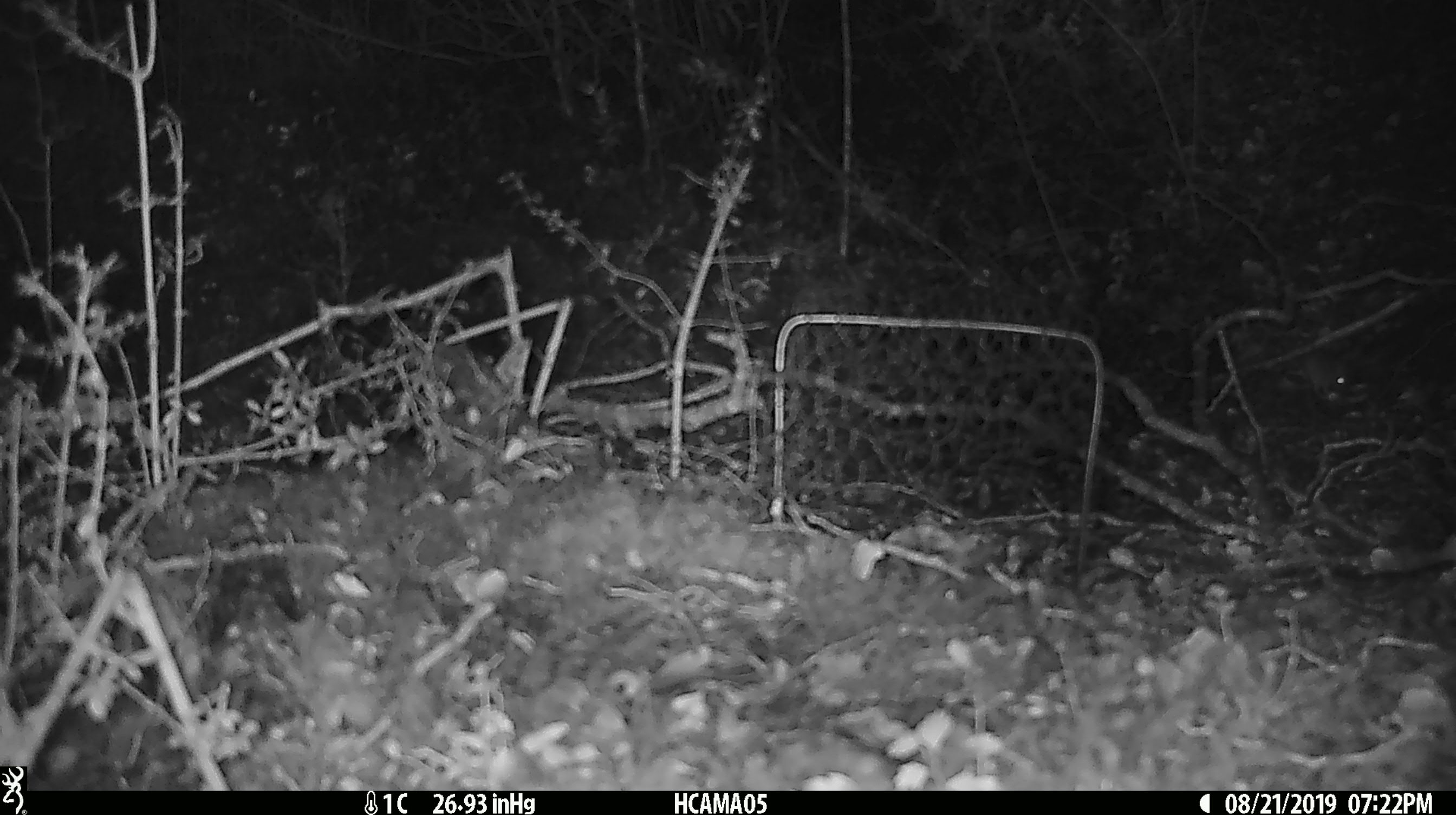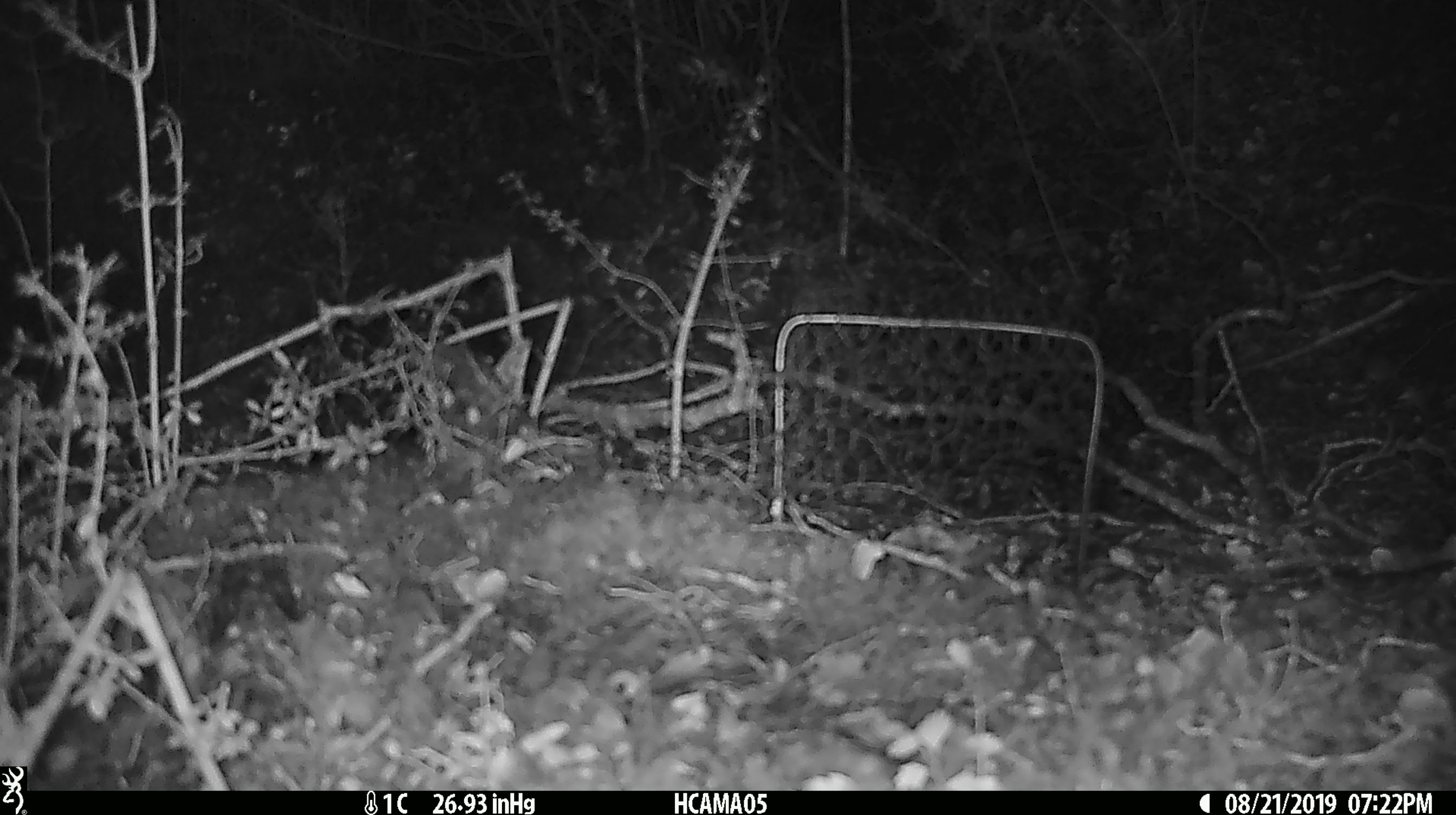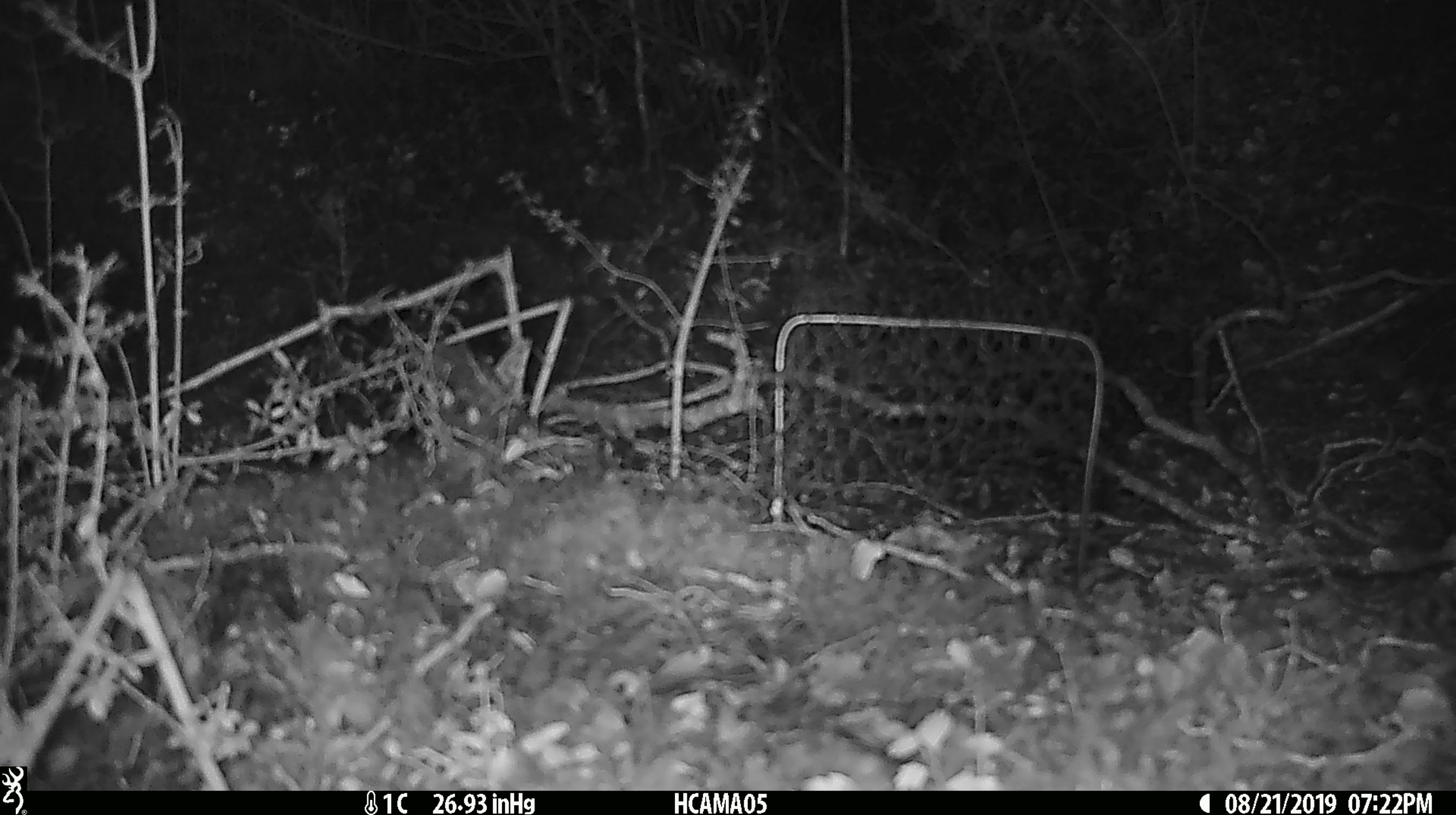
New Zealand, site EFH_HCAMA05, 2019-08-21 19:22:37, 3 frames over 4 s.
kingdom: Animalia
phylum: Chordata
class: Mammalia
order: Rodentia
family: Muridae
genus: Mus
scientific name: Mus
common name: mouse